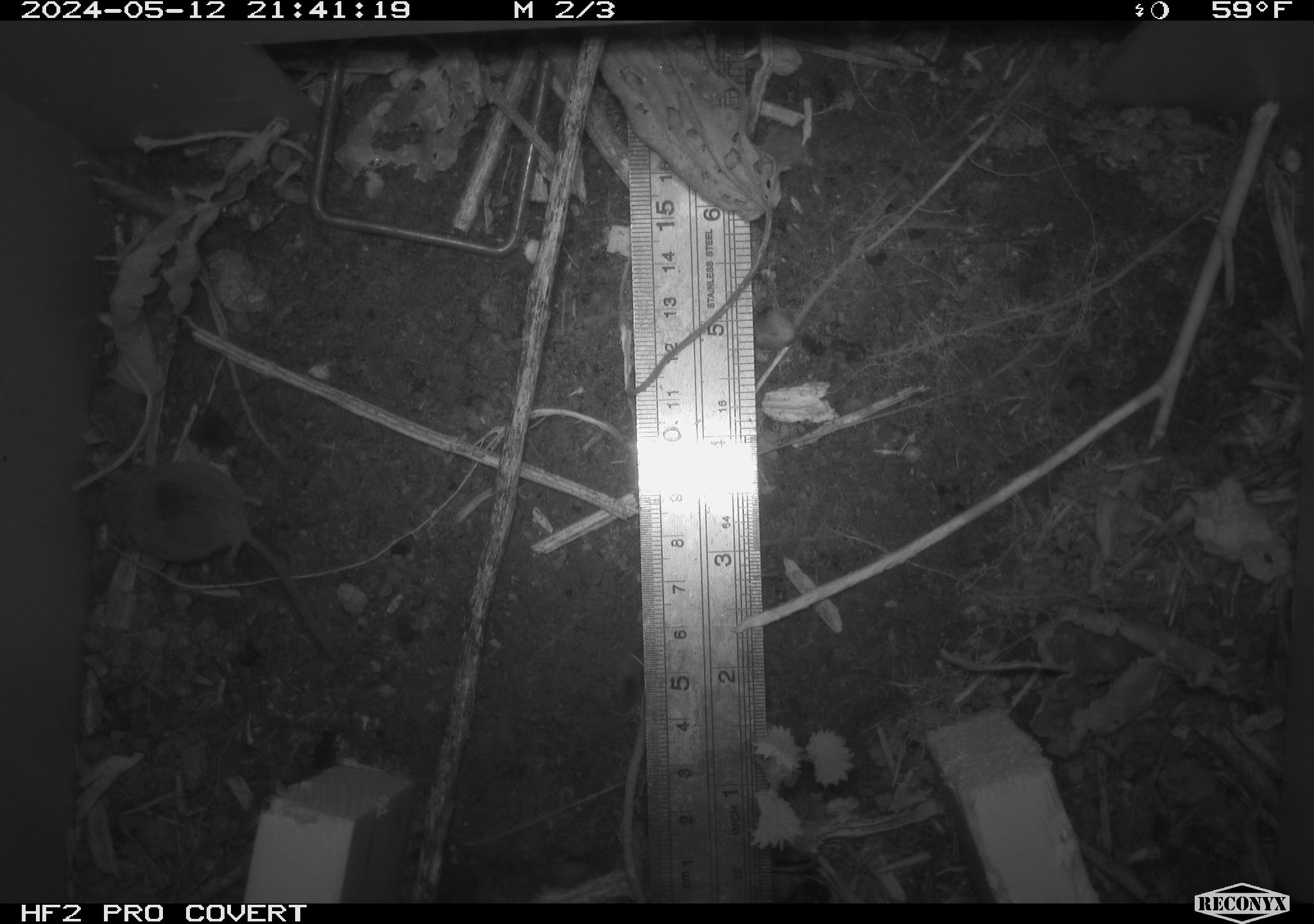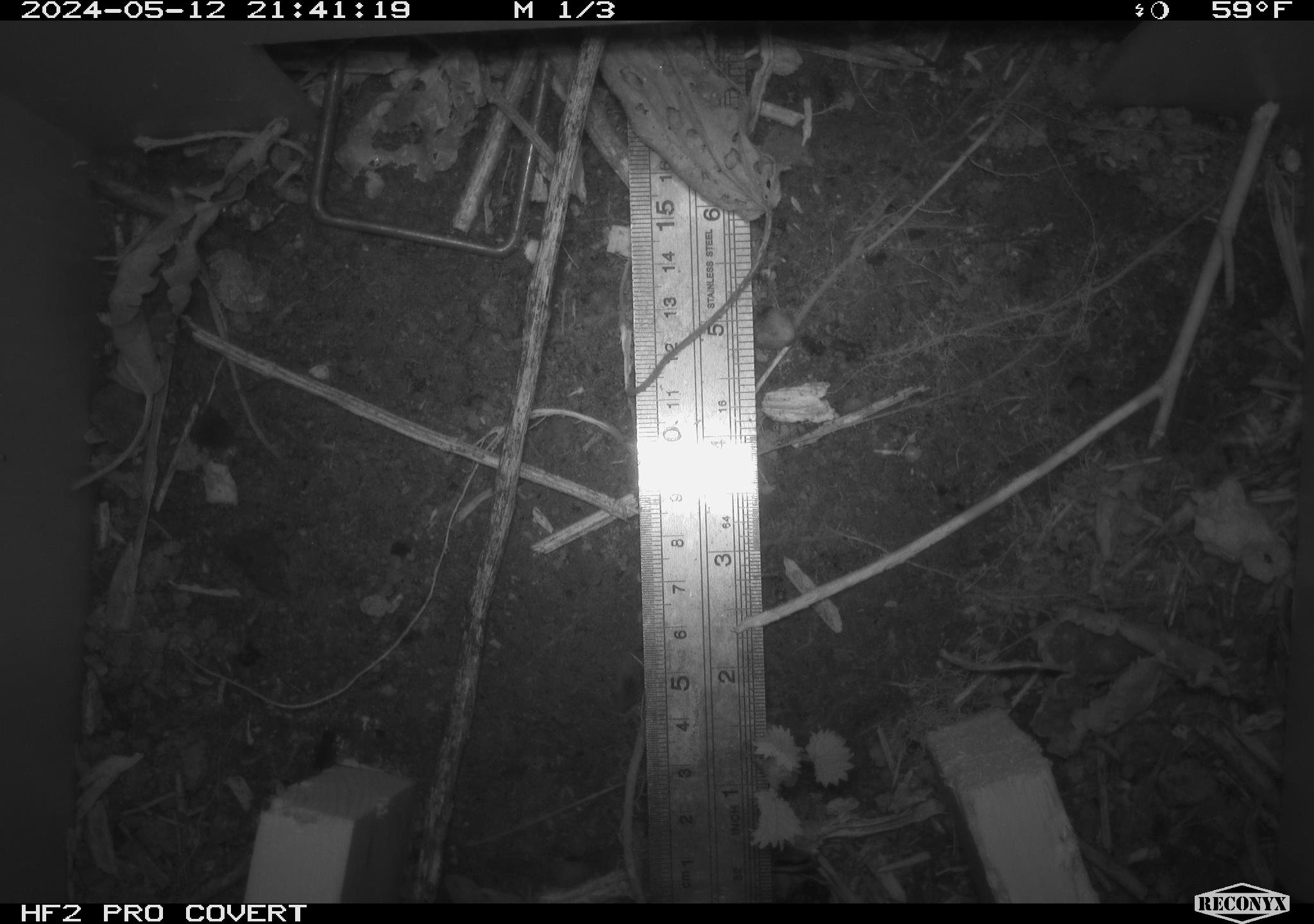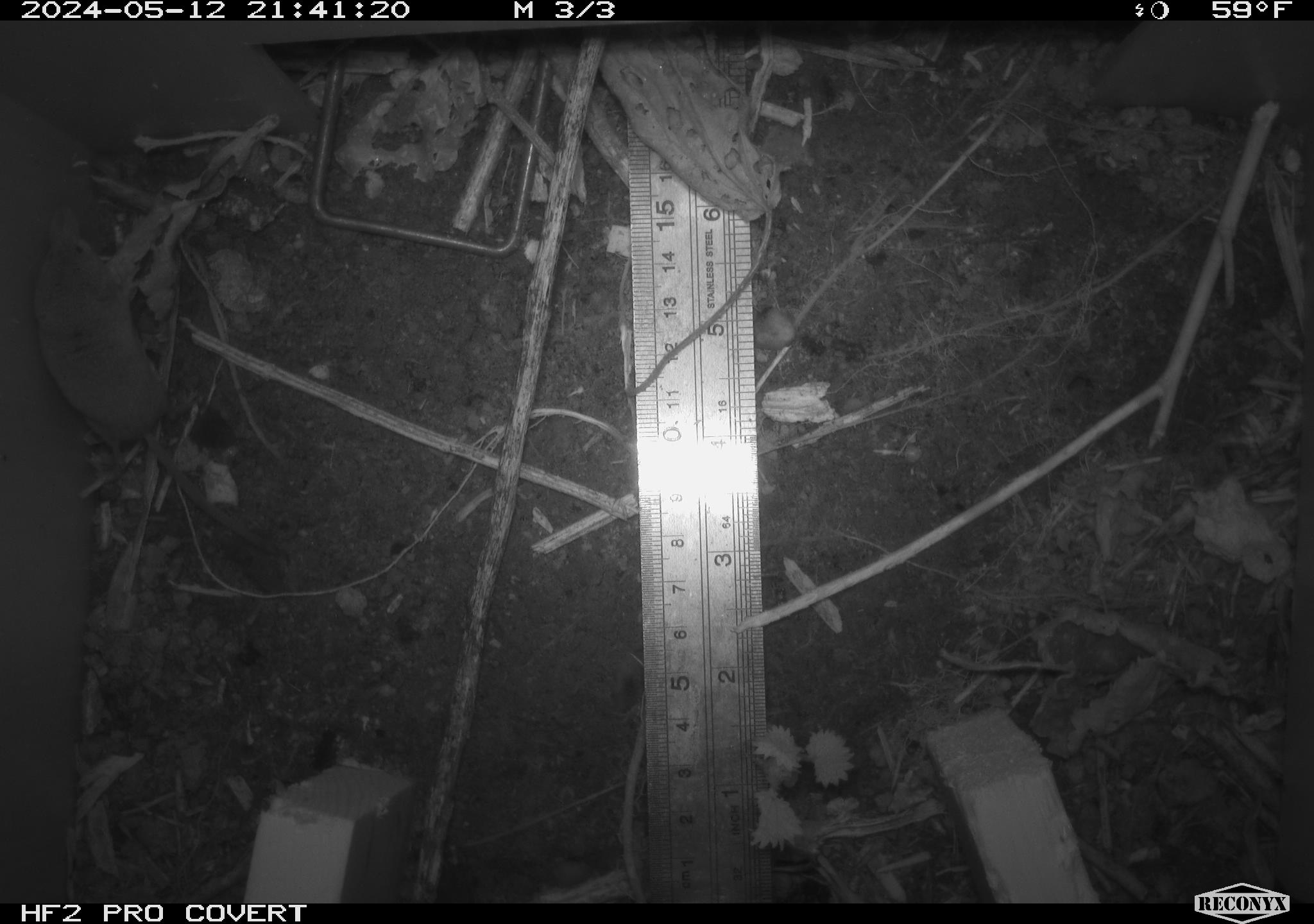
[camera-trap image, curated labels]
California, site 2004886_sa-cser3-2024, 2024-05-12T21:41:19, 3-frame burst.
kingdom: Animalia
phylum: Chordata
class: Mammalia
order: Eulipotyphla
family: Soricidae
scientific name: Soricidae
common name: shrews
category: soricidae family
Soricidae family (shrews) (Soricidae).